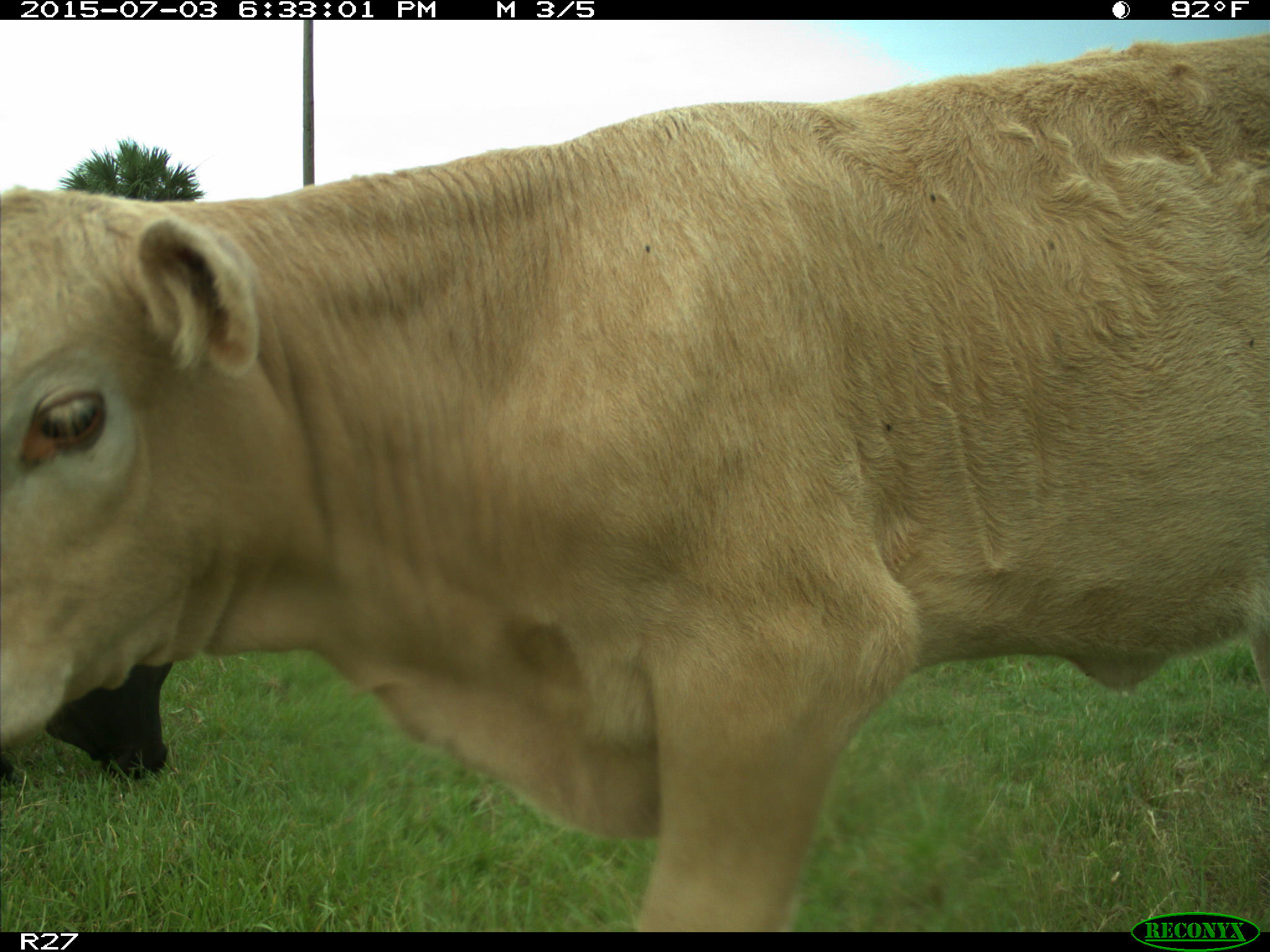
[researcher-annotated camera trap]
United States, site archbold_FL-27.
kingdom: Animalia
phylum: Chordata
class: Mammalia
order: Artiodactyla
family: Bovidae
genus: Bos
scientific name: Bos taurus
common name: domestic cow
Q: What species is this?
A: Bos taurus (domestic cow).